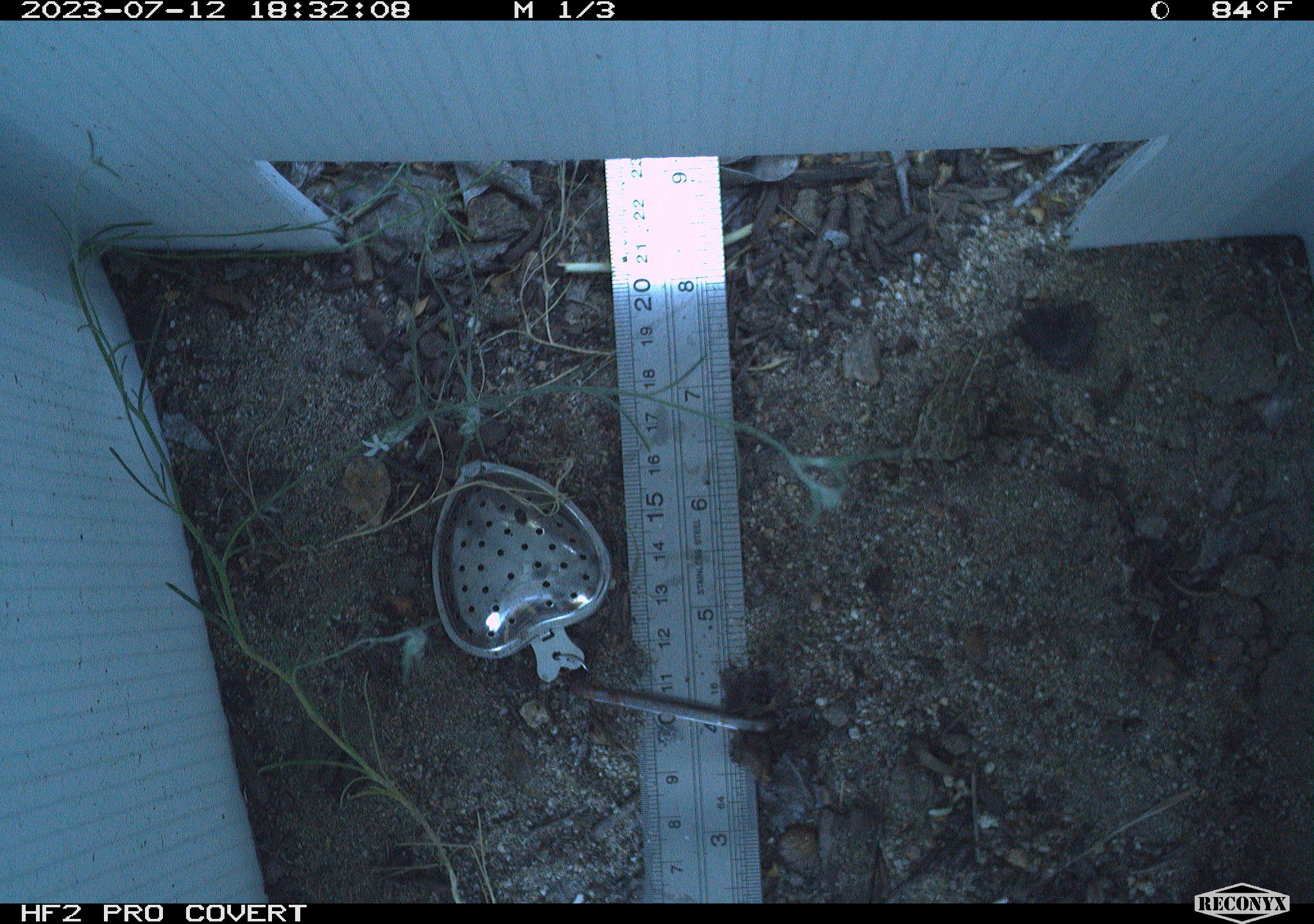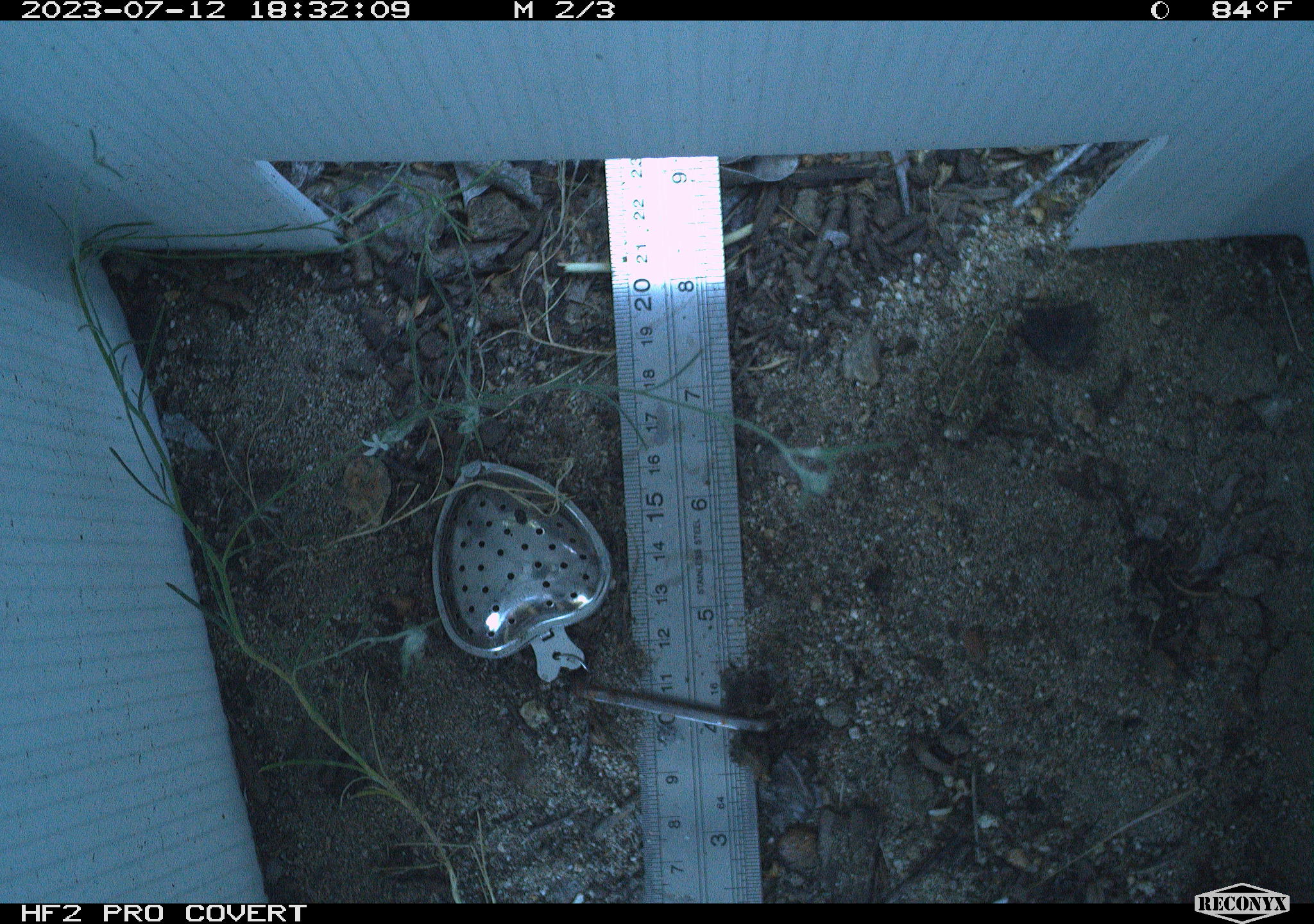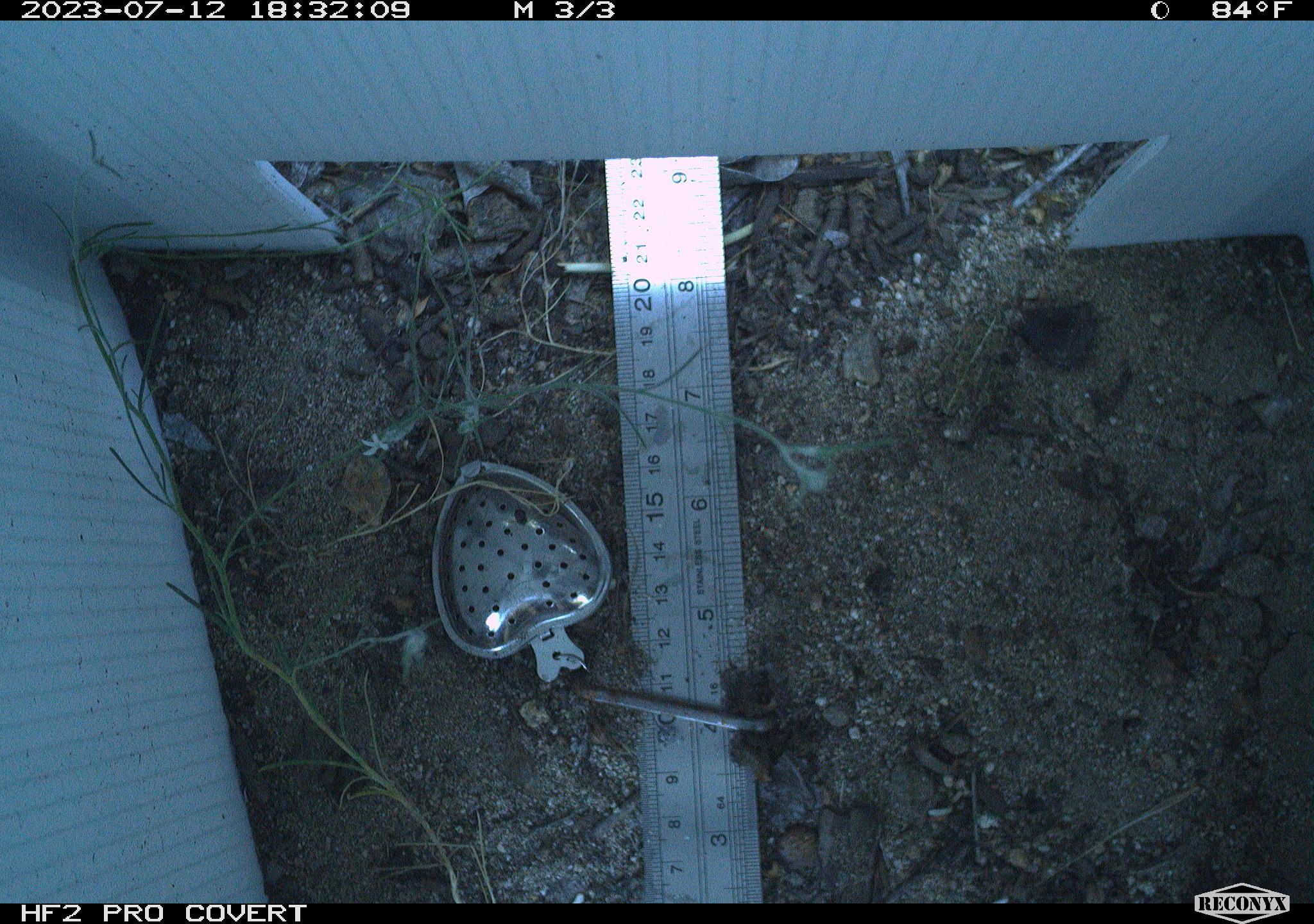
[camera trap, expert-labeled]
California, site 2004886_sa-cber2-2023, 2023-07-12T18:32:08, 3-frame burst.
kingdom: Animalia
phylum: Chordata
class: Amphibia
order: Anura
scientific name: Anura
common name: frogs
Frogs (Anura).